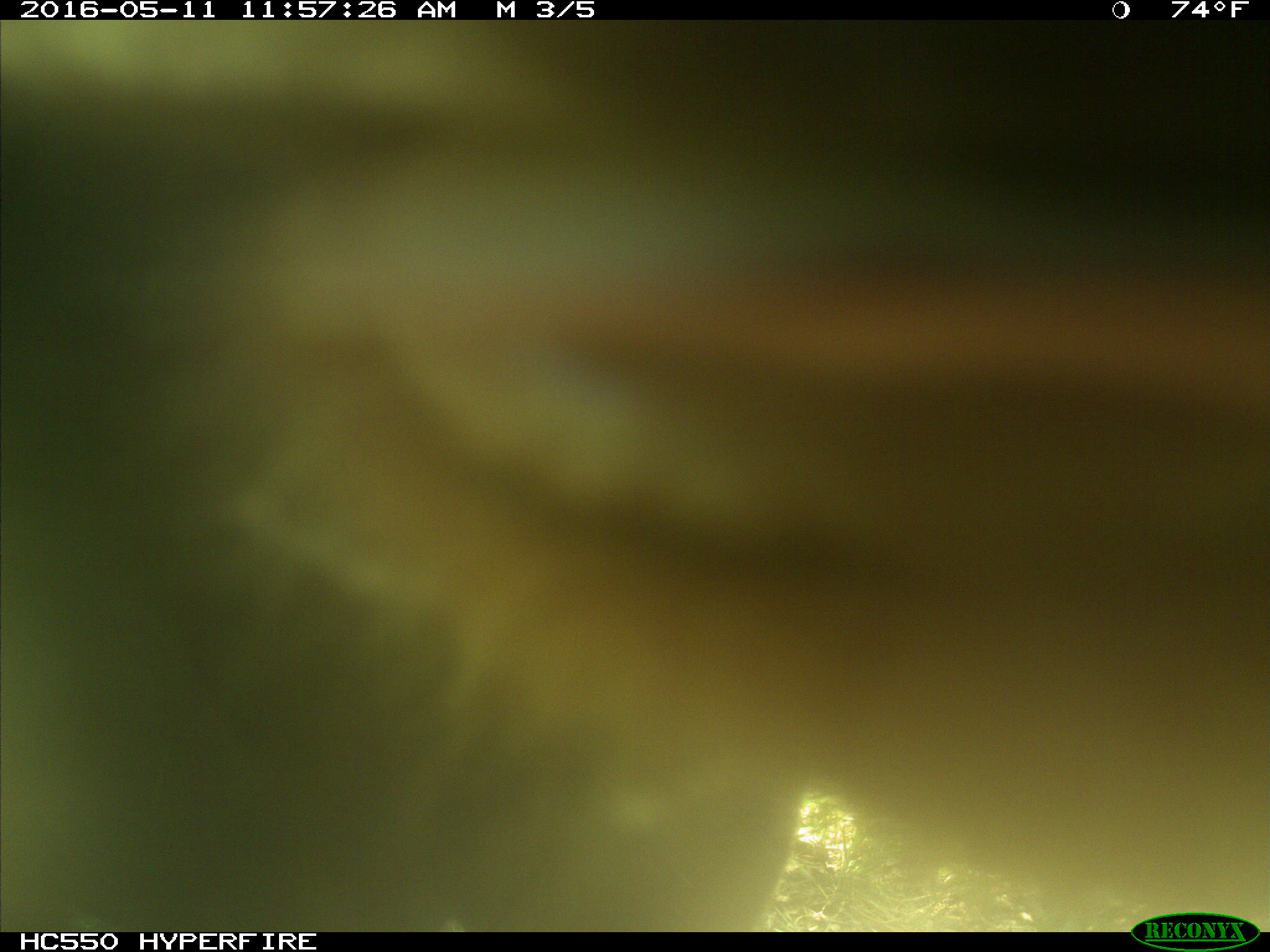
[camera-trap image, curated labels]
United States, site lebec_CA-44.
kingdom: Animalia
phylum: Chordata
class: Mammalia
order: Artiodactyla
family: Bovidae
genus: Bos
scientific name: Bos taurus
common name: domestic cow